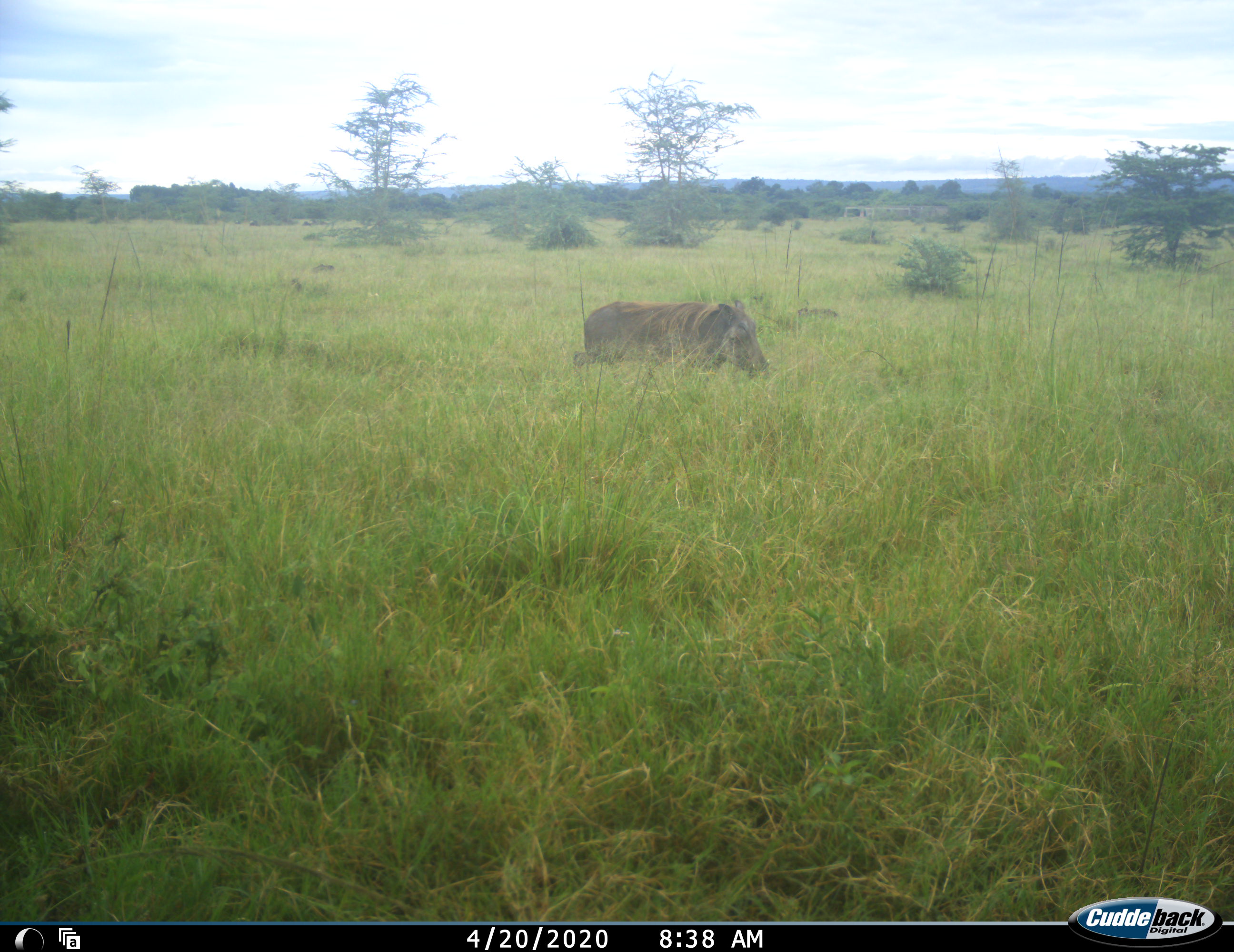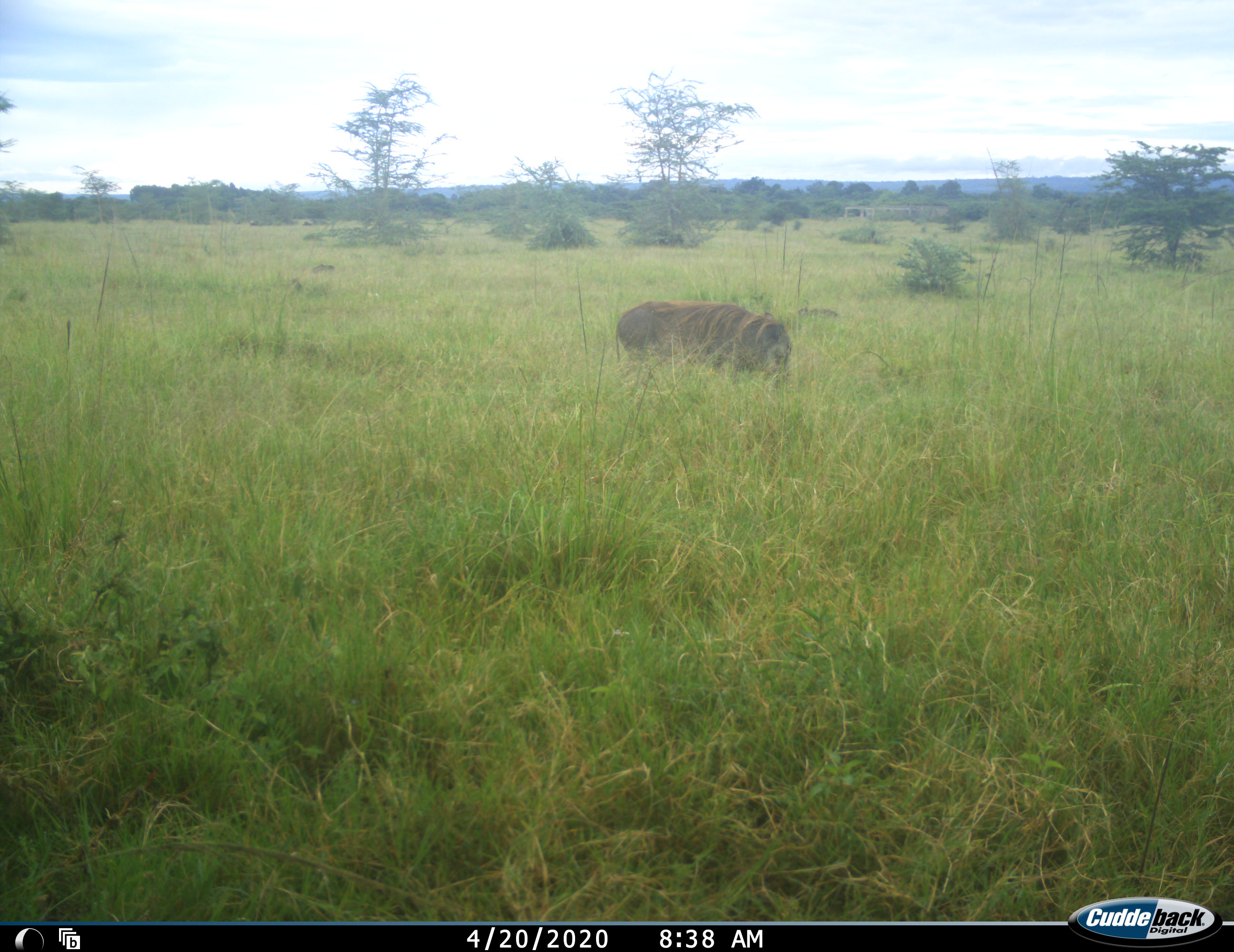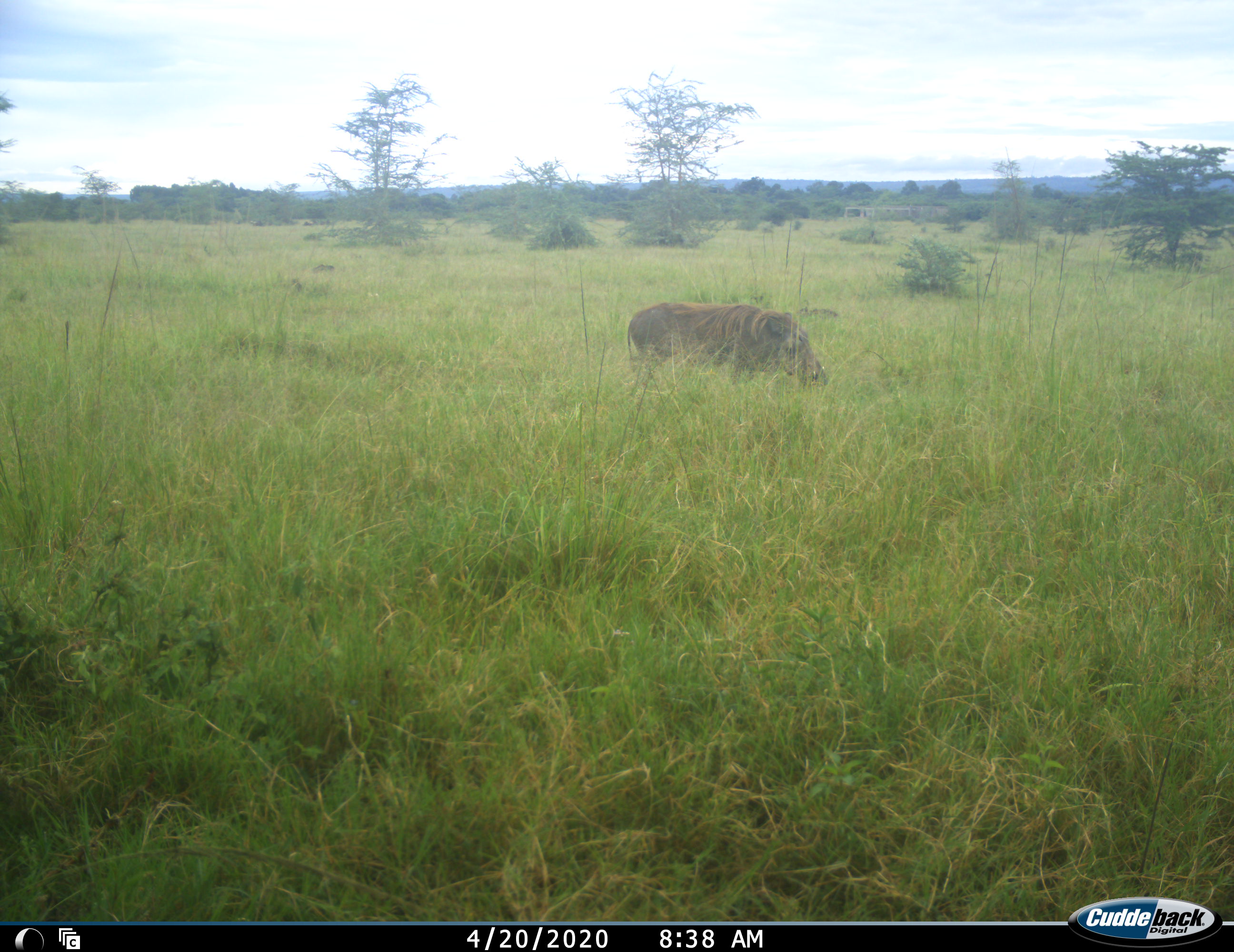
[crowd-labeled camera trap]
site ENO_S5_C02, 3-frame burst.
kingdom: Animalia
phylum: Chordata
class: Mammalia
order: Artiodactyla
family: Suidae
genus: Phacochoerus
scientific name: Phacochoerus africanus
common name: warthog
Warthog (Phacochoerus africanus), count 1. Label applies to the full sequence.